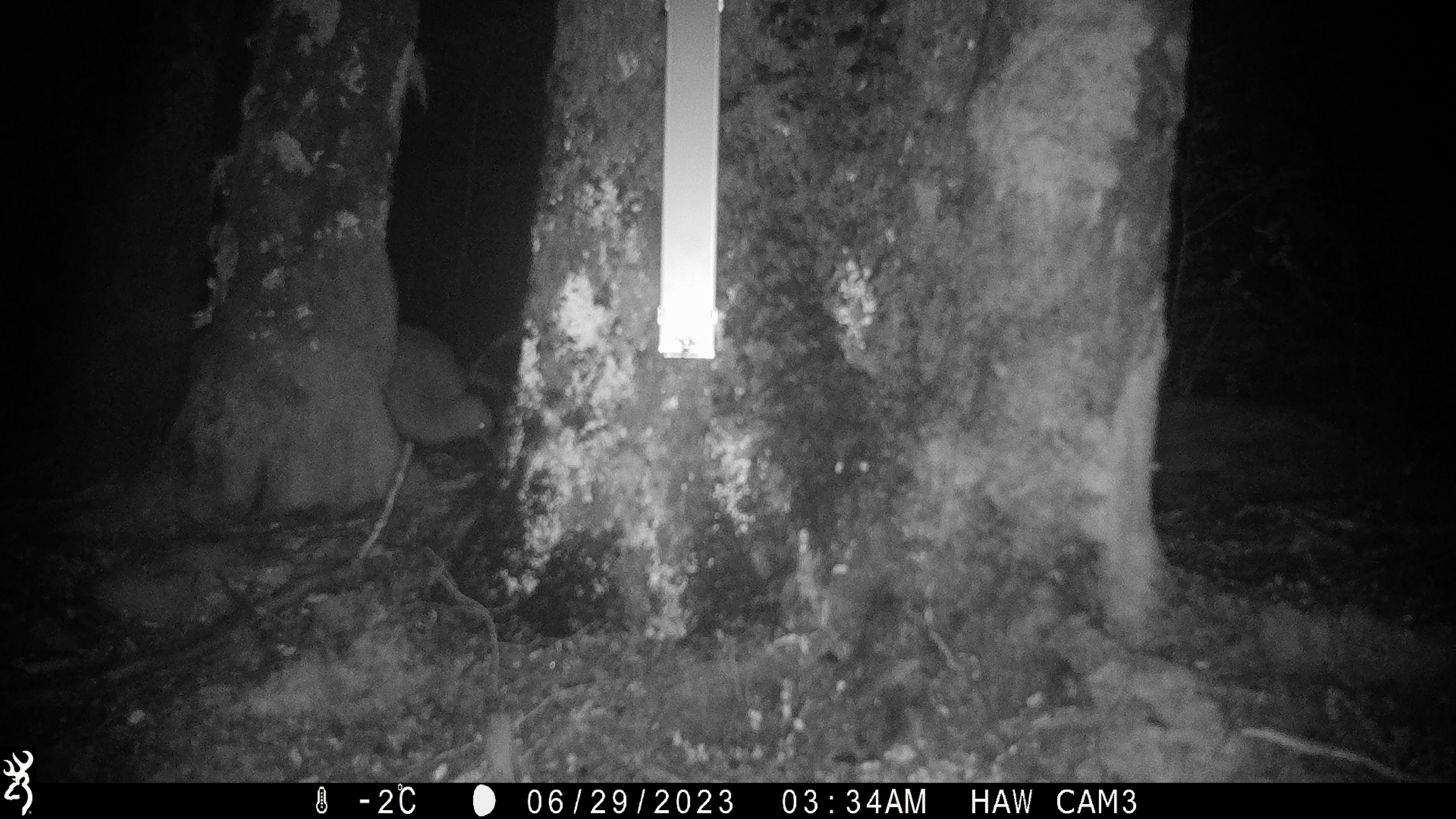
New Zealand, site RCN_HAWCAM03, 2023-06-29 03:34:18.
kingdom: Animalia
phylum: Chordata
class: Aves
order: Apterygiformes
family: Apterygidae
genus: Apteryx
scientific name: Apteryx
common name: kiwi